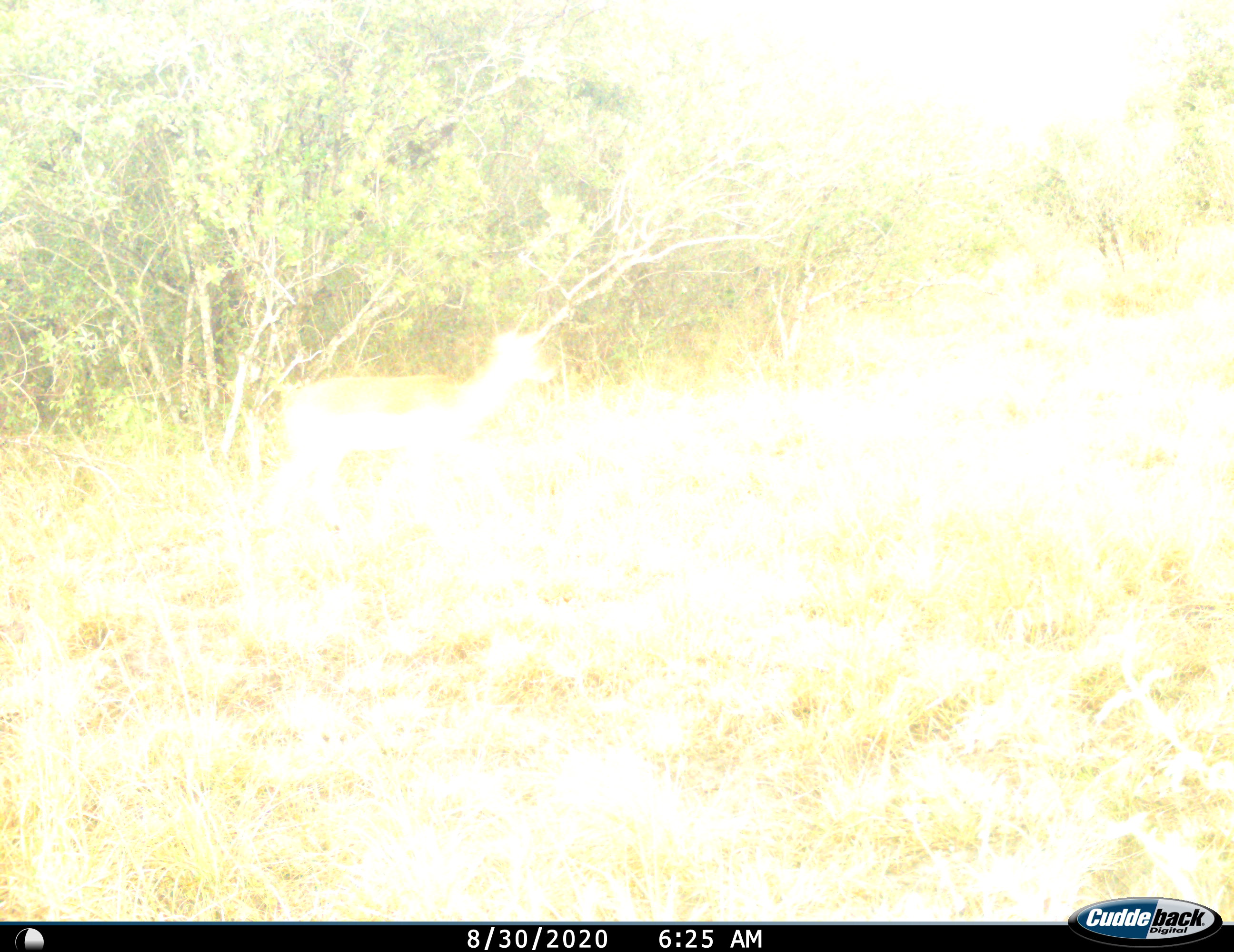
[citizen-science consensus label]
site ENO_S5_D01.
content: unidentified animal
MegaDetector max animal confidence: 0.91